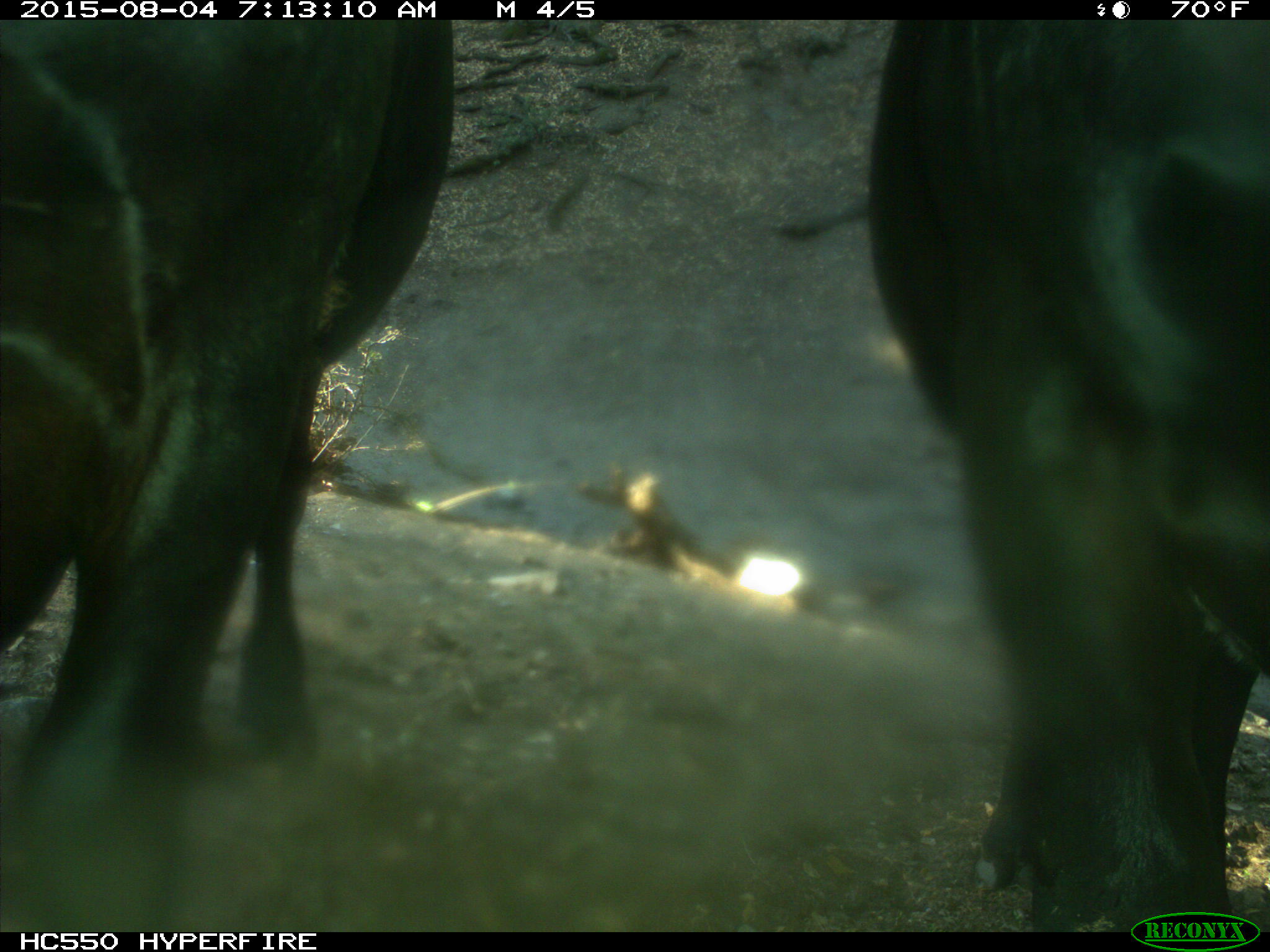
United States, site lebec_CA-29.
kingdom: Animalia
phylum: Chordata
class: Mammalia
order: Artiodactyla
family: Bovidae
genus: Bos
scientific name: Bos taurus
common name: domestic cow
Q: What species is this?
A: Bos taurus (domestic cow).